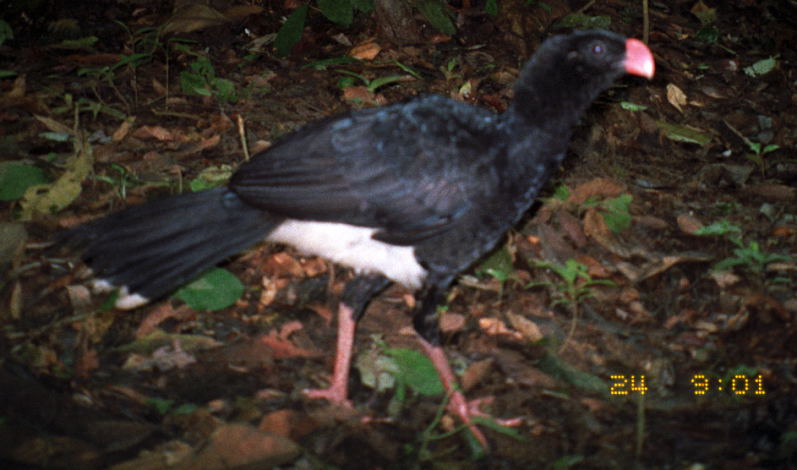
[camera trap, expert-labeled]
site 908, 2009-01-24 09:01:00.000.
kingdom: Animalia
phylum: Chordata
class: Aves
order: Galliformes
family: Cracidae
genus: Mitu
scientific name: Mitu salvini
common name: salvin's curassow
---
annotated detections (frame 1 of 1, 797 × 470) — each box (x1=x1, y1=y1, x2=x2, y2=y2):
mitu salvini: (x1=45, y1=26, x2=656, y2=450)